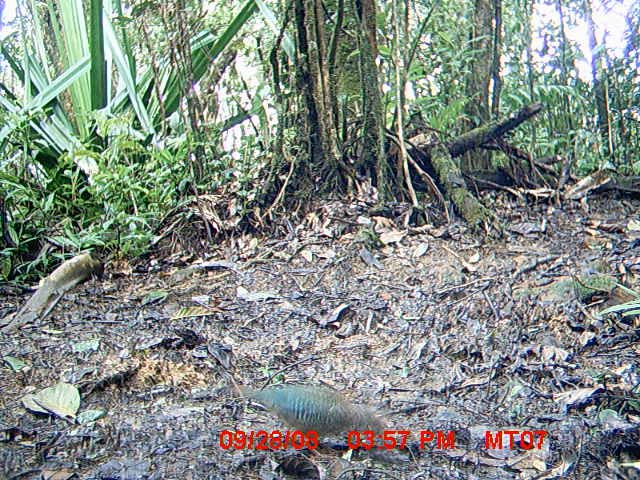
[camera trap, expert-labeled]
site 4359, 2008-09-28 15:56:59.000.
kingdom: Animalia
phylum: Chordata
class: Aves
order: Coraciiformes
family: Brachypteraciidae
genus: Brachypteracias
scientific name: Brachypteracias squamiger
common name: scaly ground-roller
Brachypteracias squamiger (scaly ground-roller), count 2.